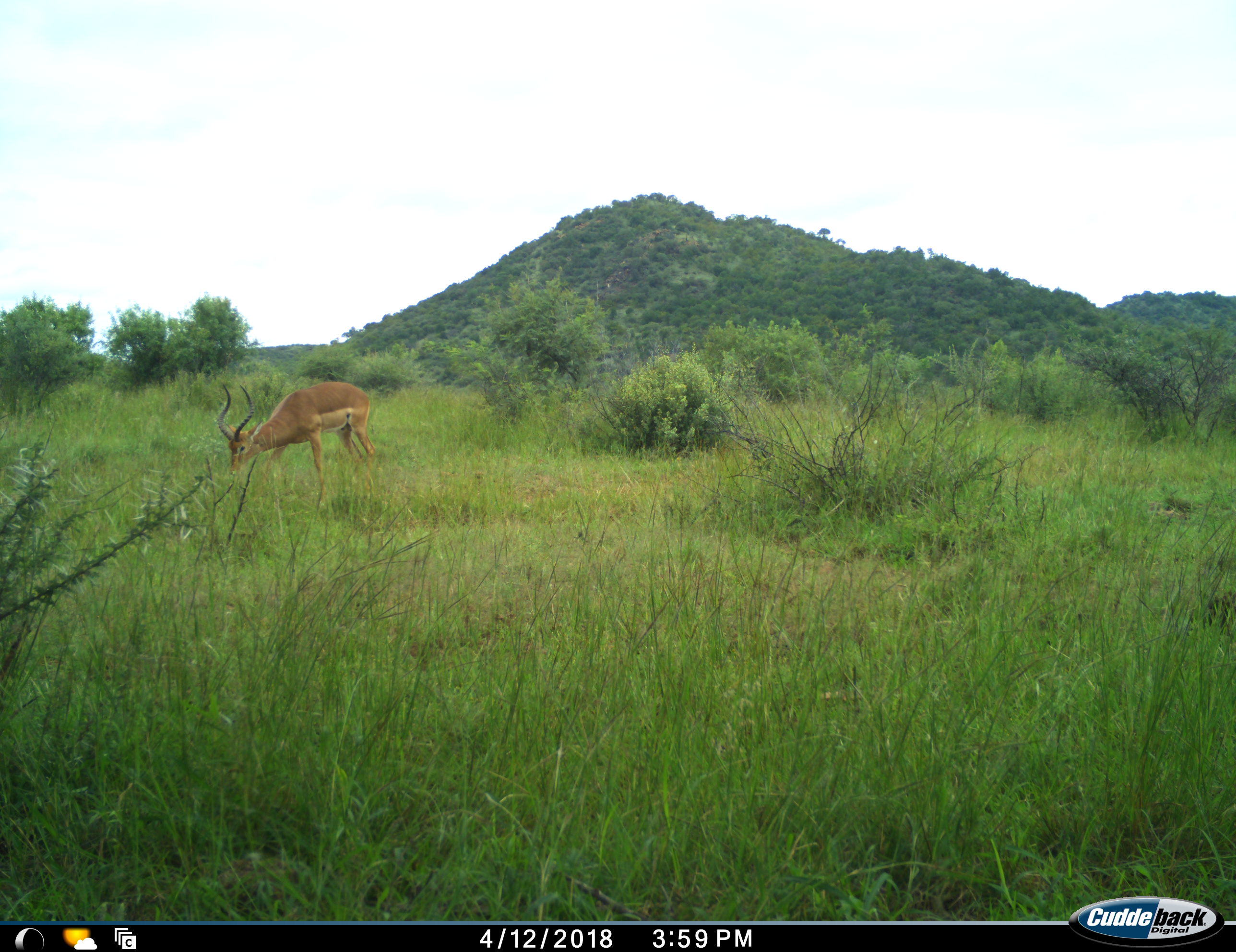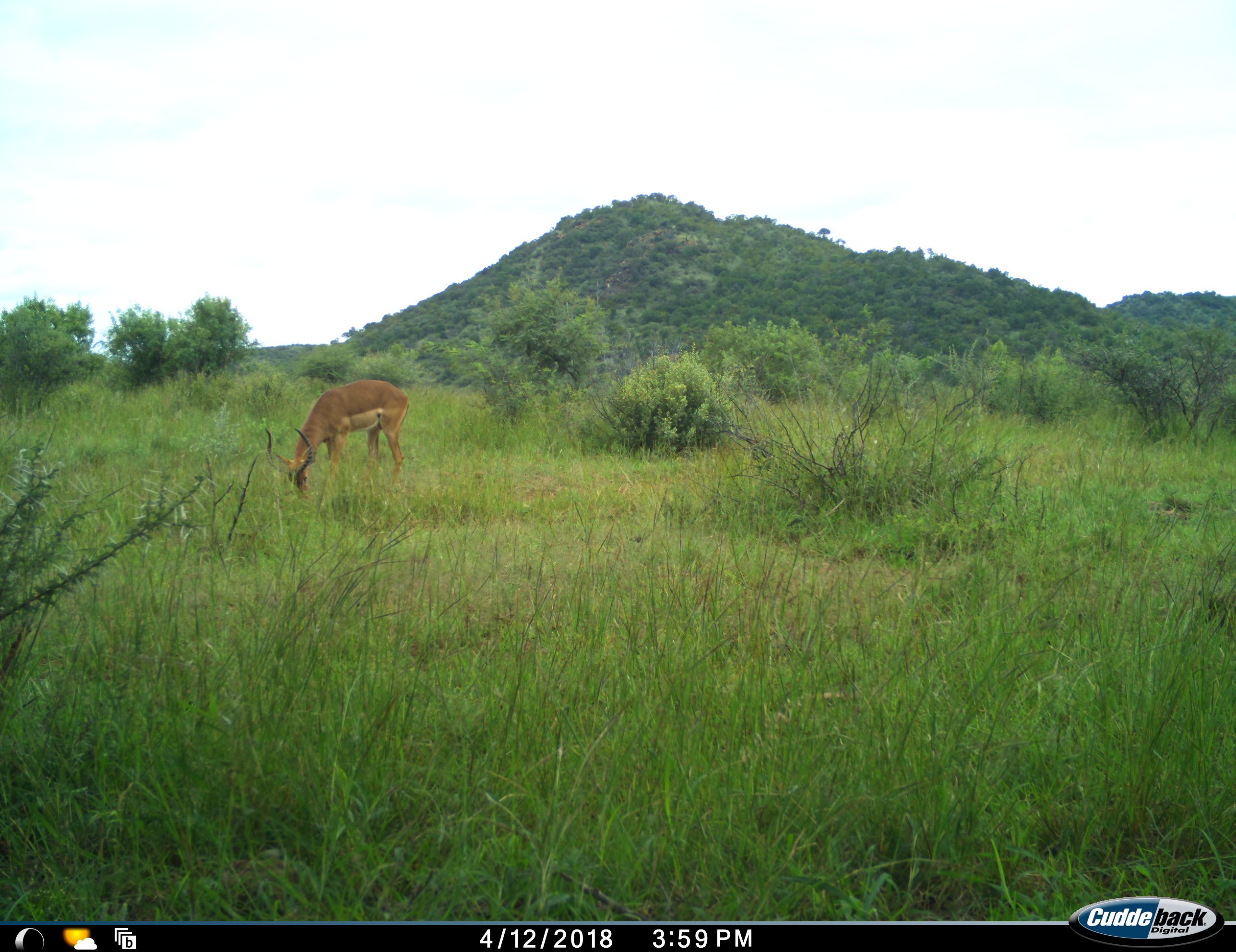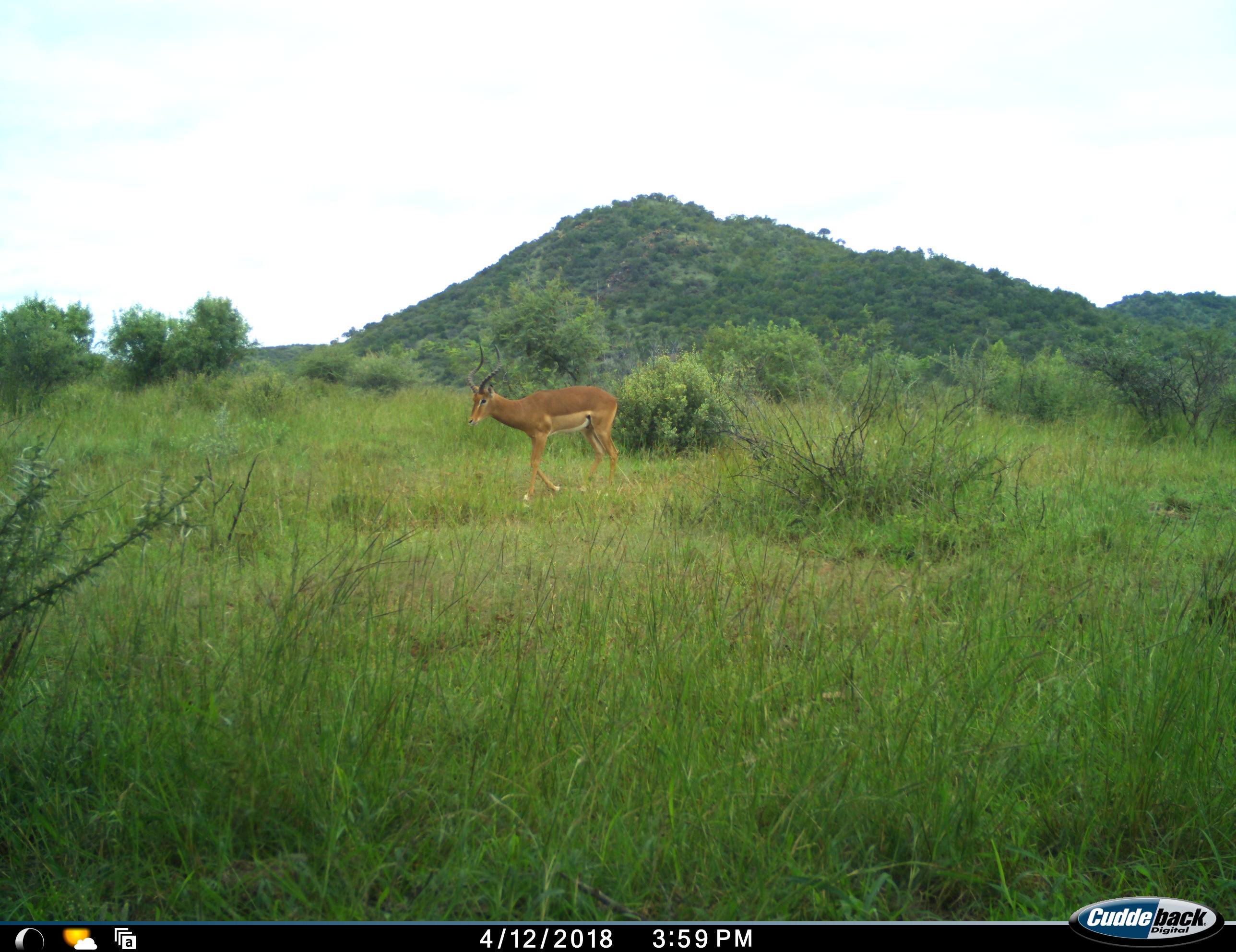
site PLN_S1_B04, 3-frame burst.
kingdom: Animalia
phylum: Chordata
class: Mammalia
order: Artiodactyla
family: Bovidae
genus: Aepyceros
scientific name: Aepyceros melampus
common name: impala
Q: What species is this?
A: Impala (Aepyceros melampus).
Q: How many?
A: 1.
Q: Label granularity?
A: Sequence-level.